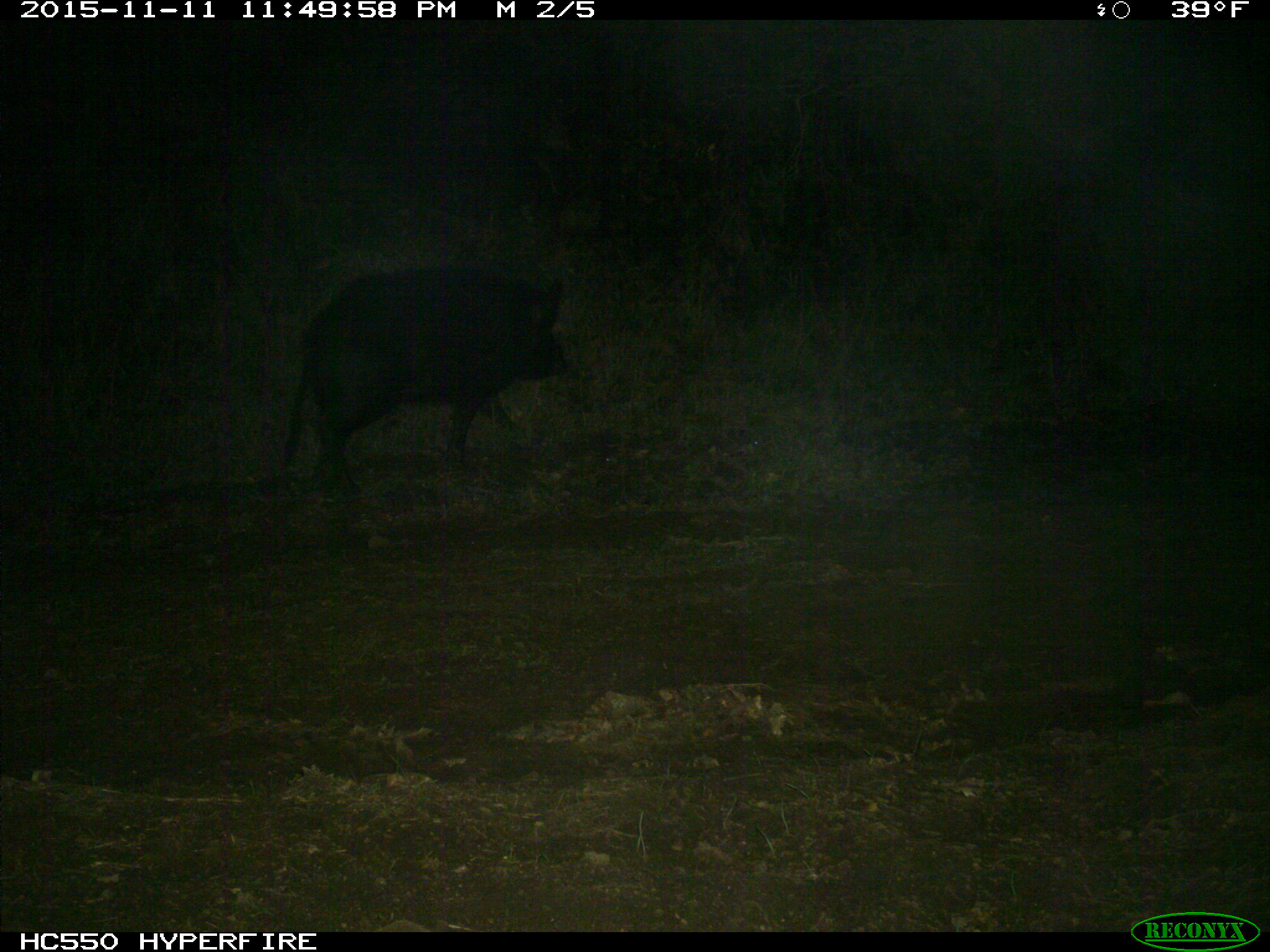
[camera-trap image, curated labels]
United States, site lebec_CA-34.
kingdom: Animalia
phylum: Chordata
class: Mammalia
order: Artiodactyla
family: Suidae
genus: Sus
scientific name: Sus scrofa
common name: wild boar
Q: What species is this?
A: Sus scrofa (wild boar).